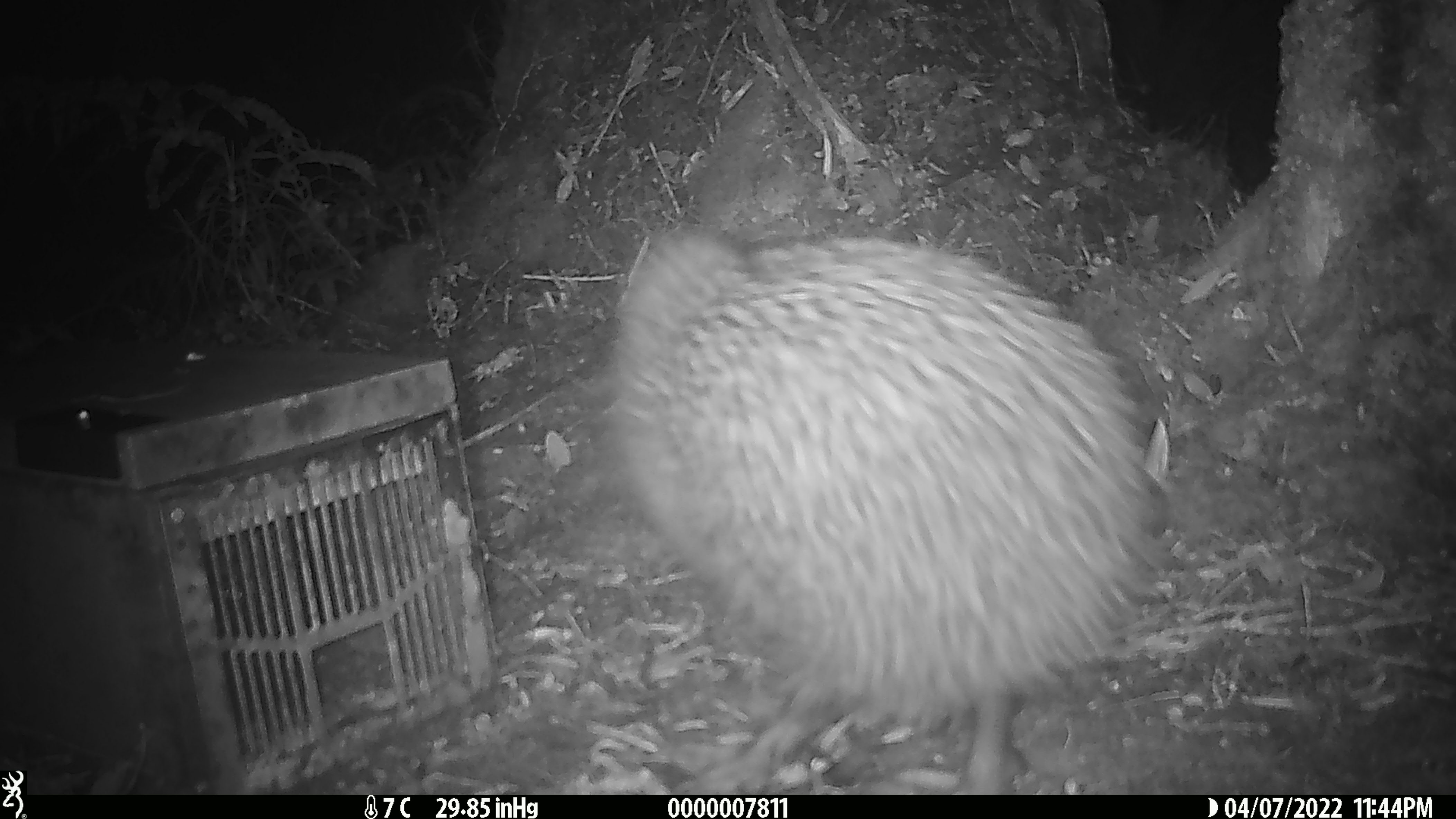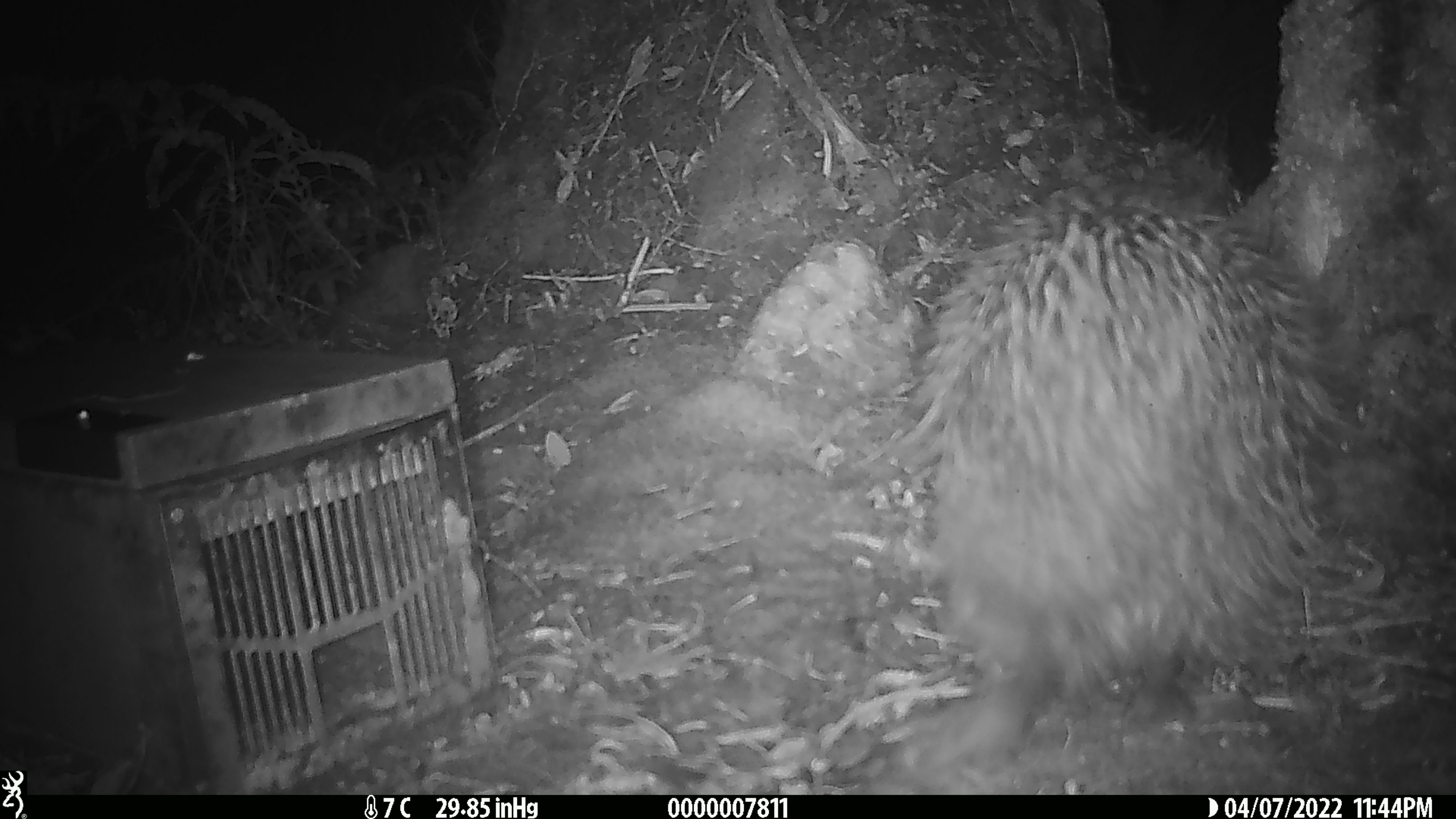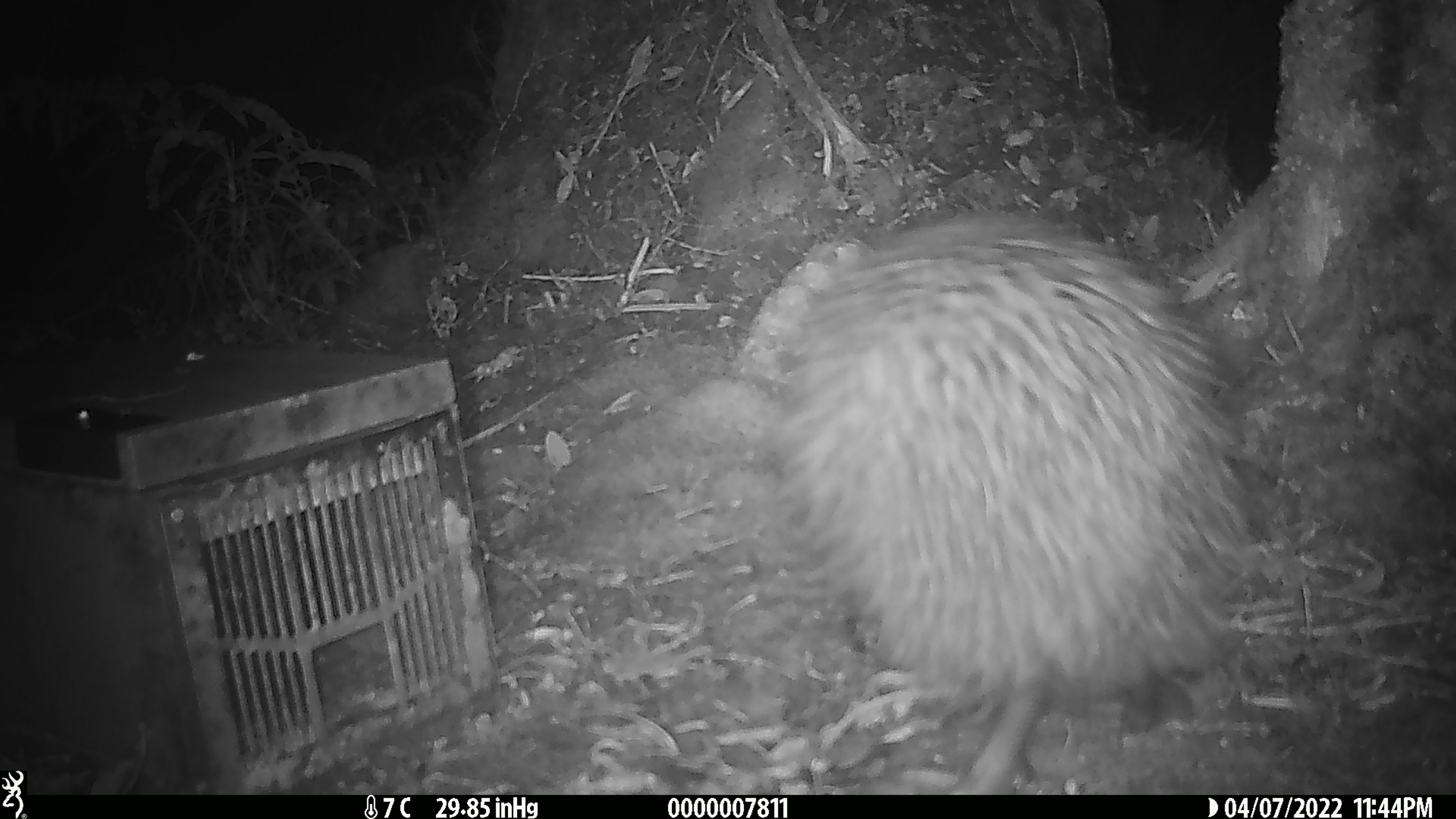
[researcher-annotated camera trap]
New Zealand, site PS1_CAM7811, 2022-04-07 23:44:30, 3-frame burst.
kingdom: Animalia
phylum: Chordata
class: Aves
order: Apterygiformes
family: Apterygidae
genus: Apteryx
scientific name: Apteryx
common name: kiwi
Kiwi (Apteryx).